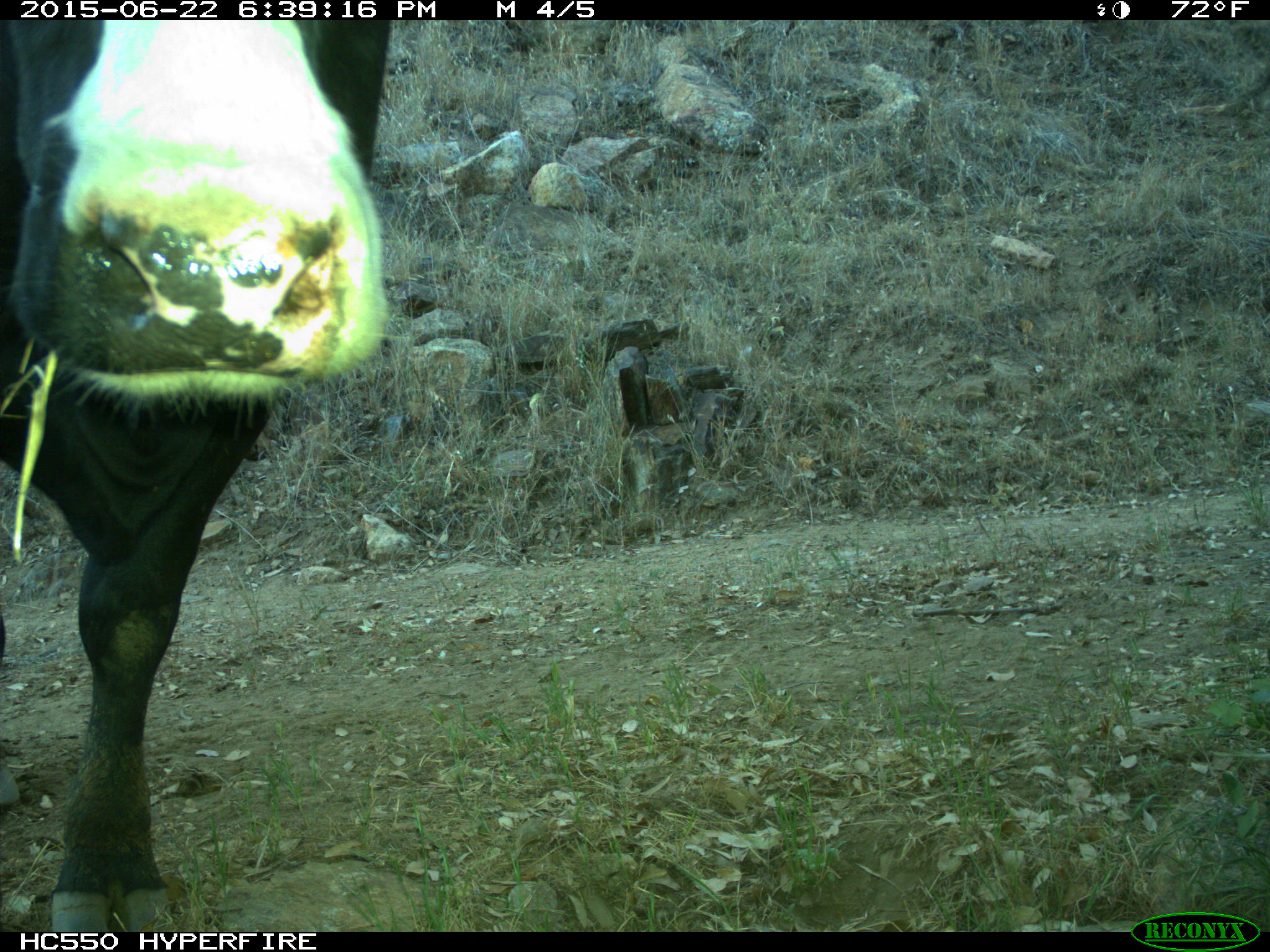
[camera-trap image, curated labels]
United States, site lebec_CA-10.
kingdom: Animalia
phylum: Chordata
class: Mammalia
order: Artiodactyla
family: Bovidae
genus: Bos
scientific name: Bos taurus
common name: domestic cow